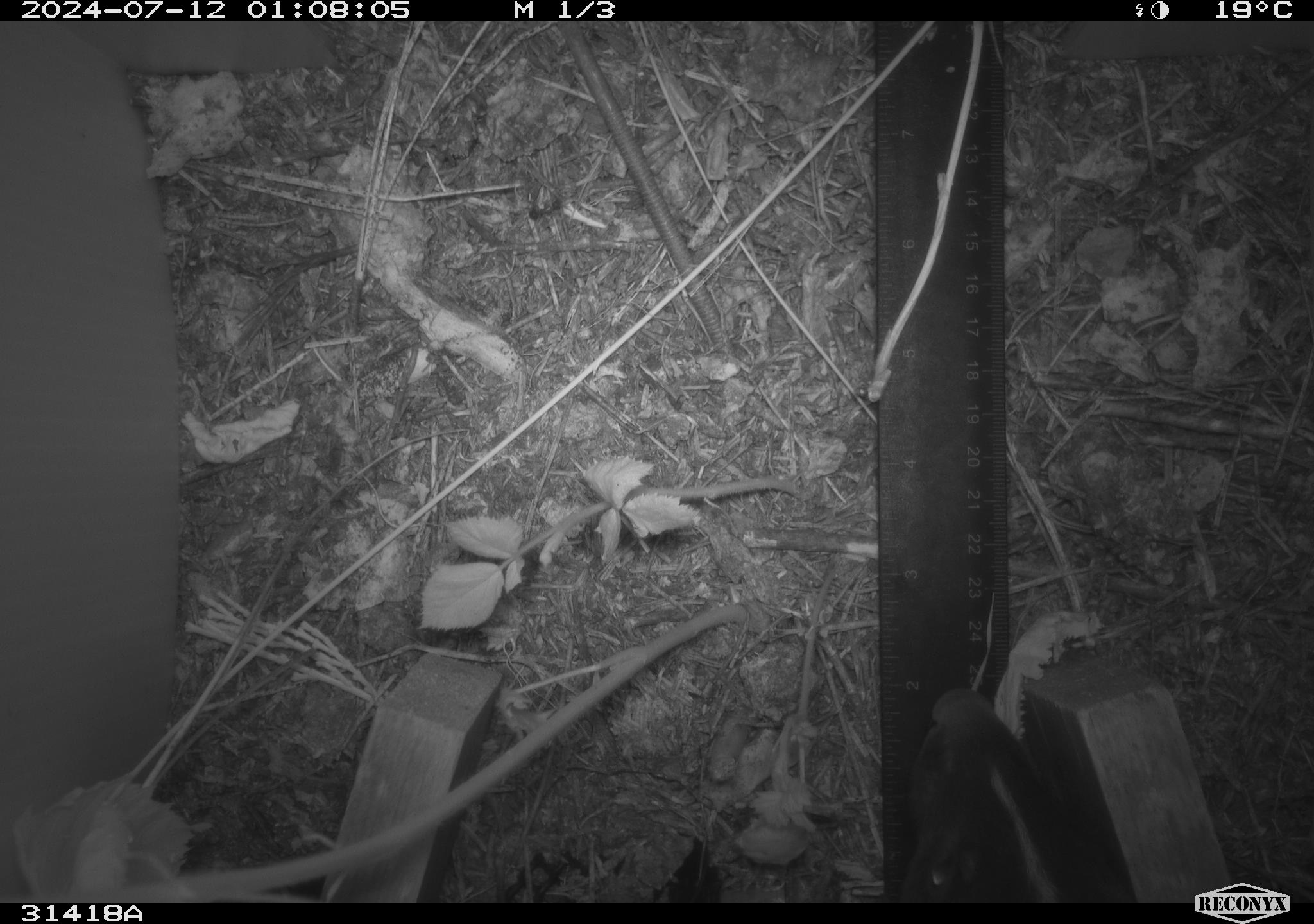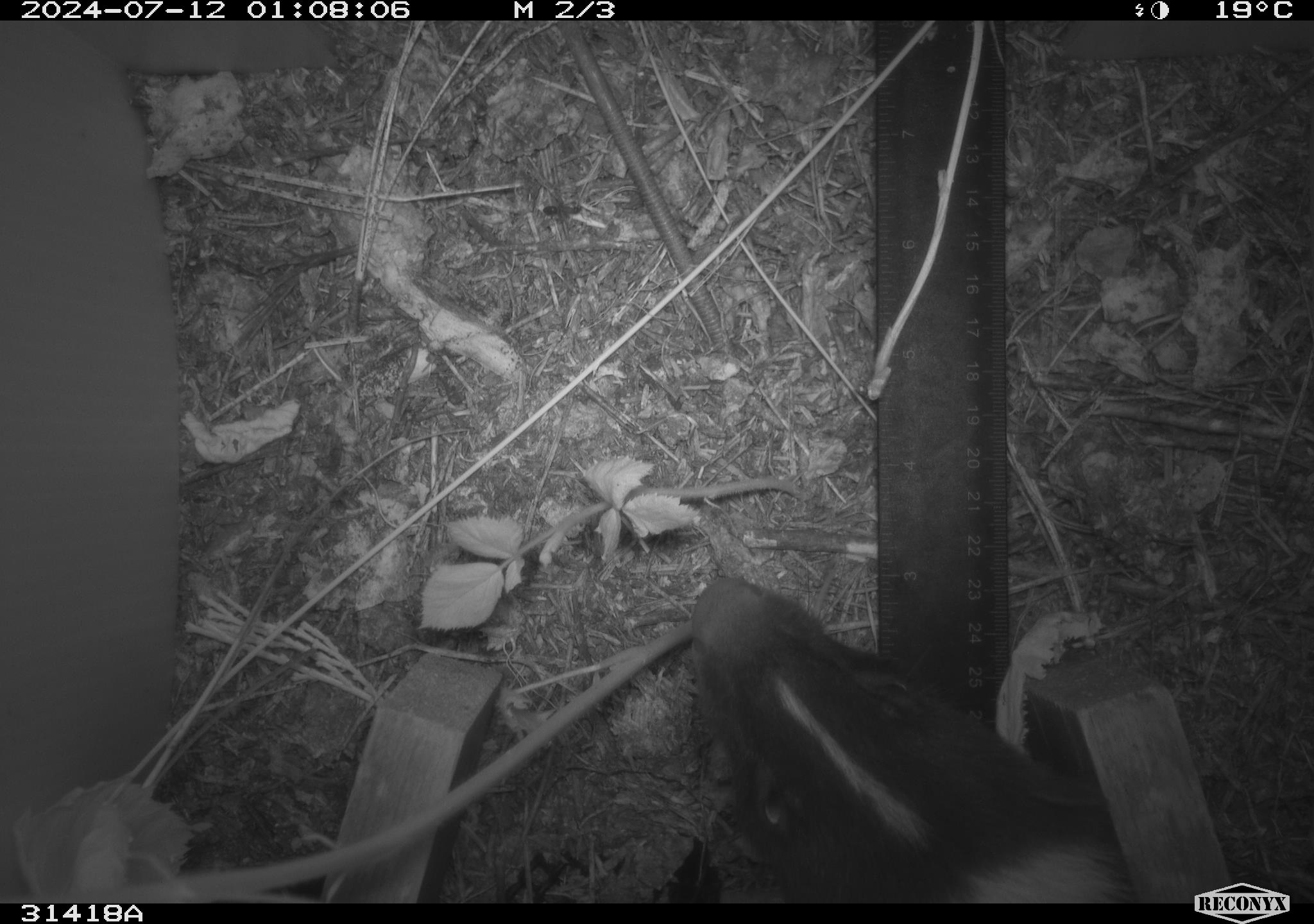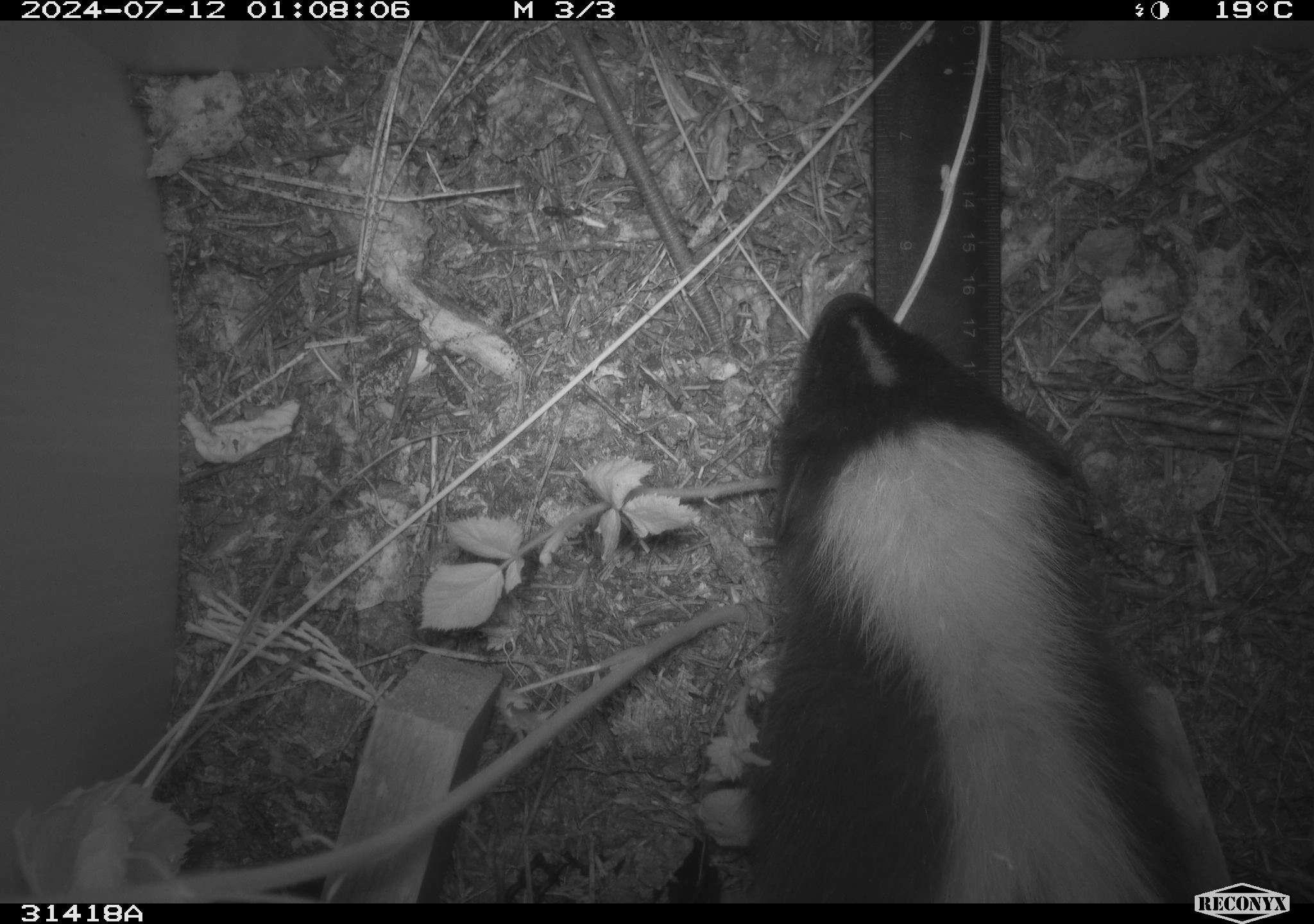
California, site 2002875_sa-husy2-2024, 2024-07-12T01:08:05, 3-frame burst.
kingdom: Animalia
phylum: Chordata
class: Mammalia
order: Carnivora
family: Mephitidae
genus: Mephitis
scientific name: Mephitis mephitis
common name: striped skunk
Striped skunk (Mephitis mephitis).